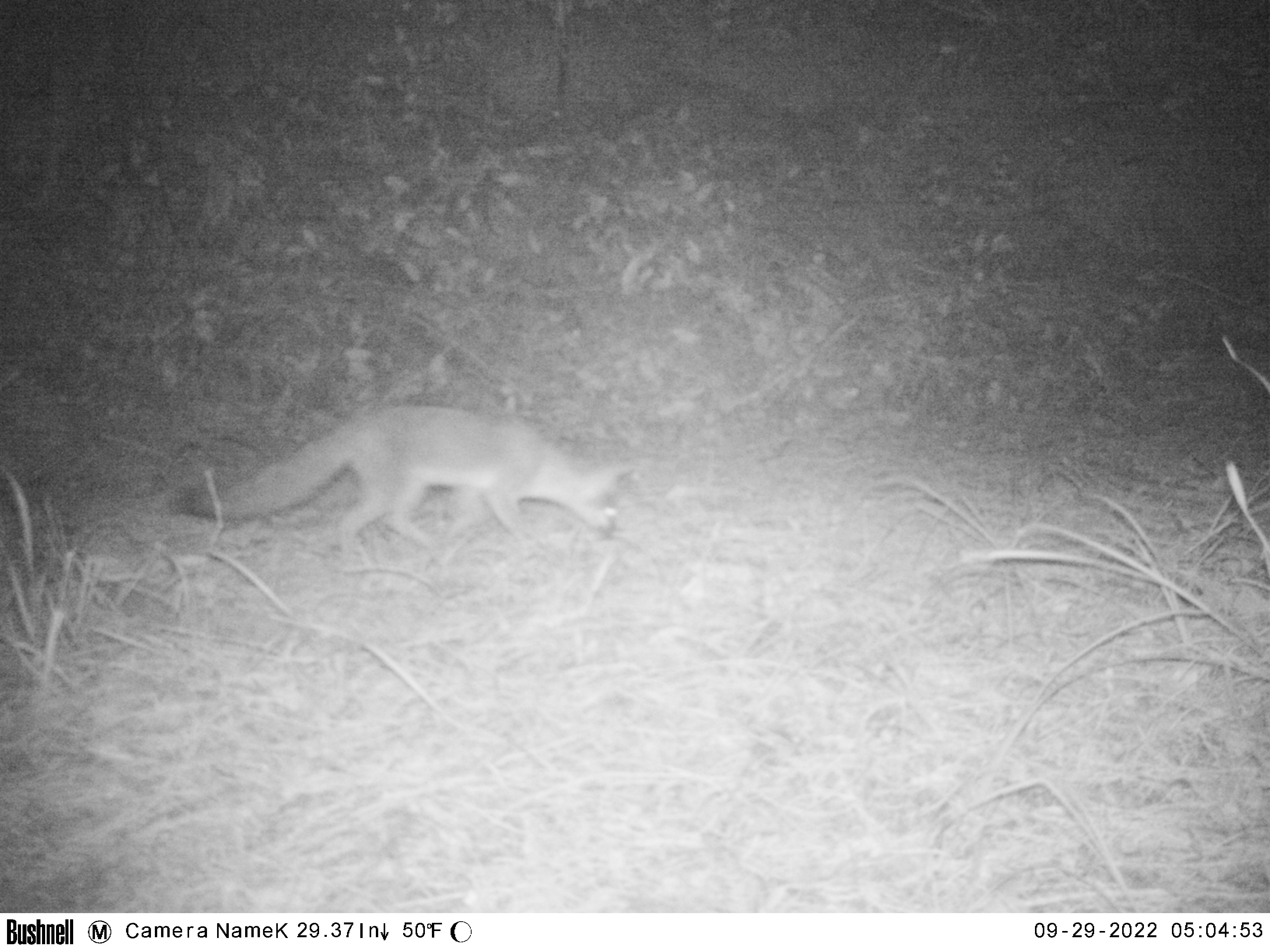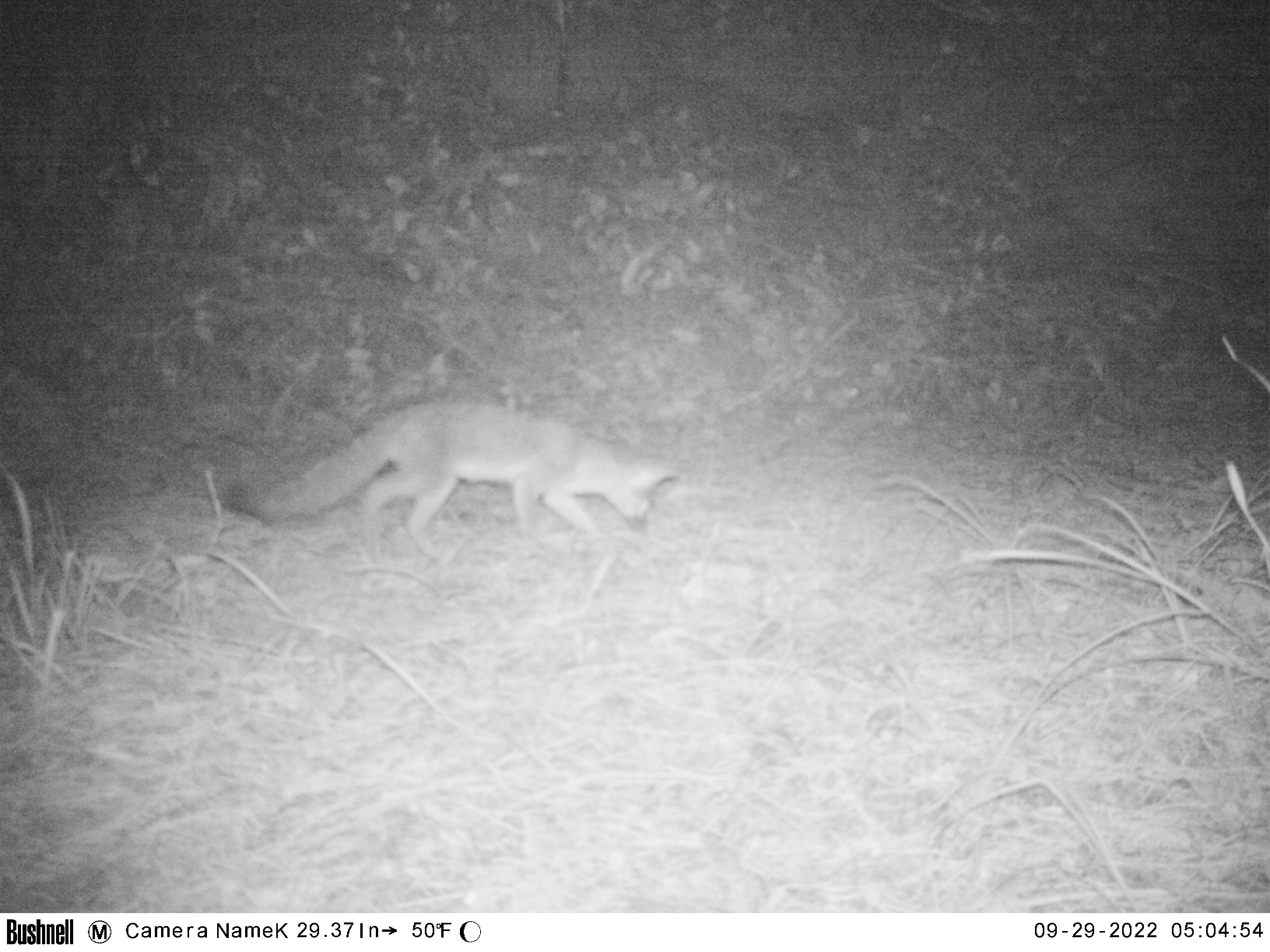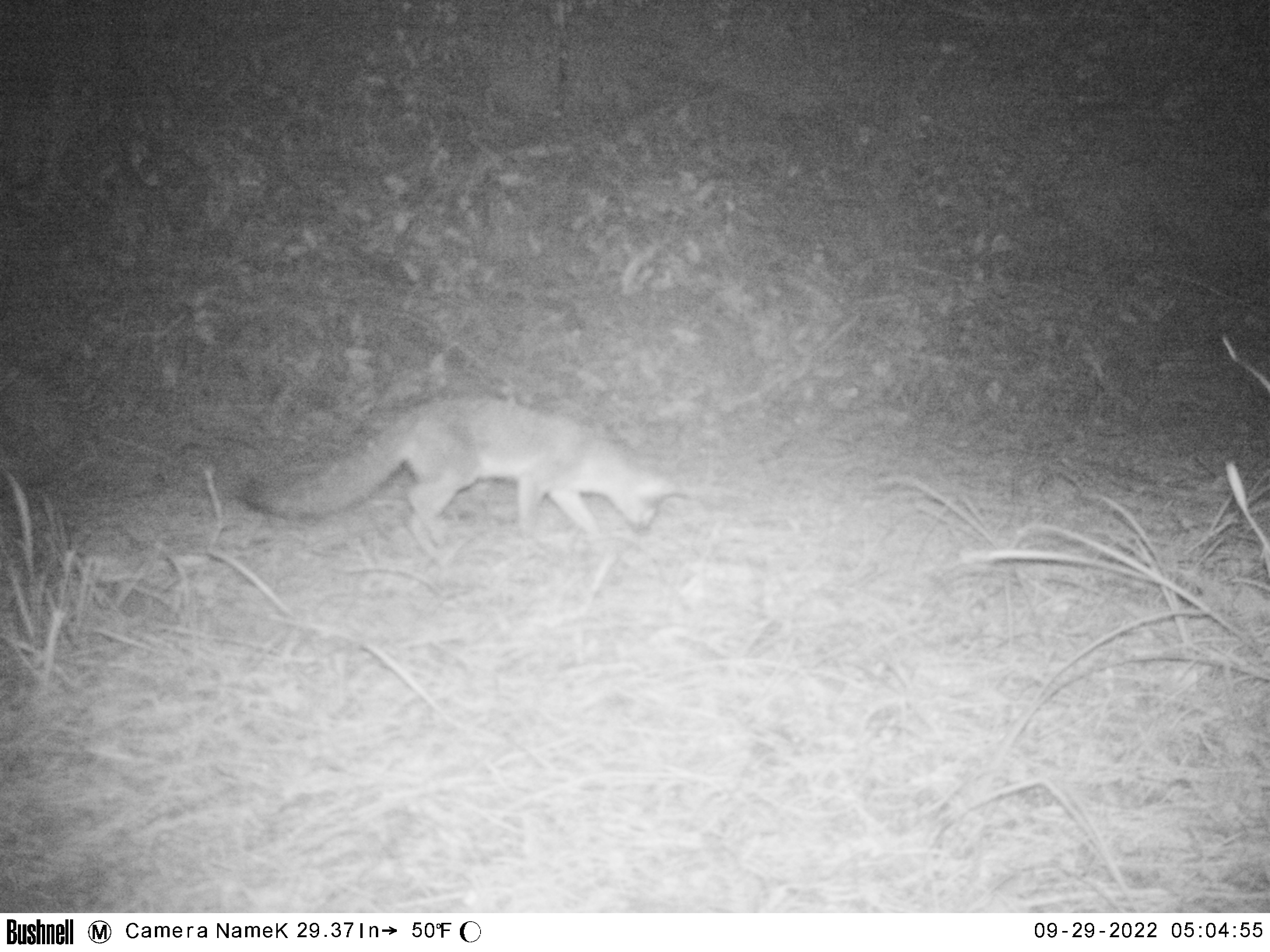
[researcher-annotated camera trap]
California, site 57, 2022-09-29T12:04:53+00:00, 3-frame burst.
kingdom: Animalia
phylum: Chordata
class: Mammalia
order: Carnivora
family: Canidae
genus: Urocyon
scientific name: Urocyon cinereoargenteus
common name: gray fox